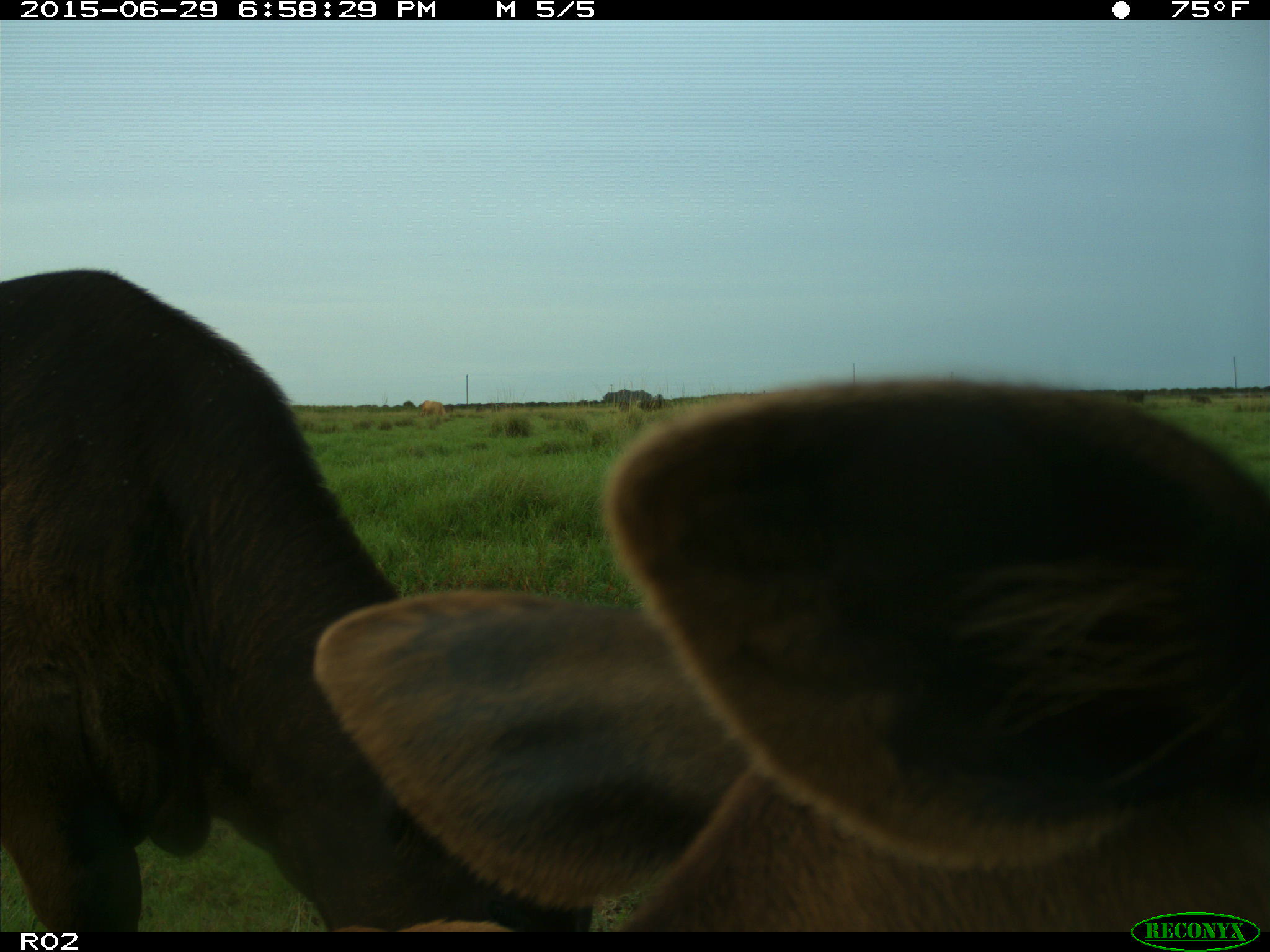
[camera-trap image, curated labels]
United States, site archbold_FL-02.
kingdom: Animalia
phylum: Chordata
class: Mammalia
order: Artiodactyla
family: Bovidae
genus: Bos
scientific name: Bos taurus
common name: domestic cow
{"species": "Bos taurus (domestic cow)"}